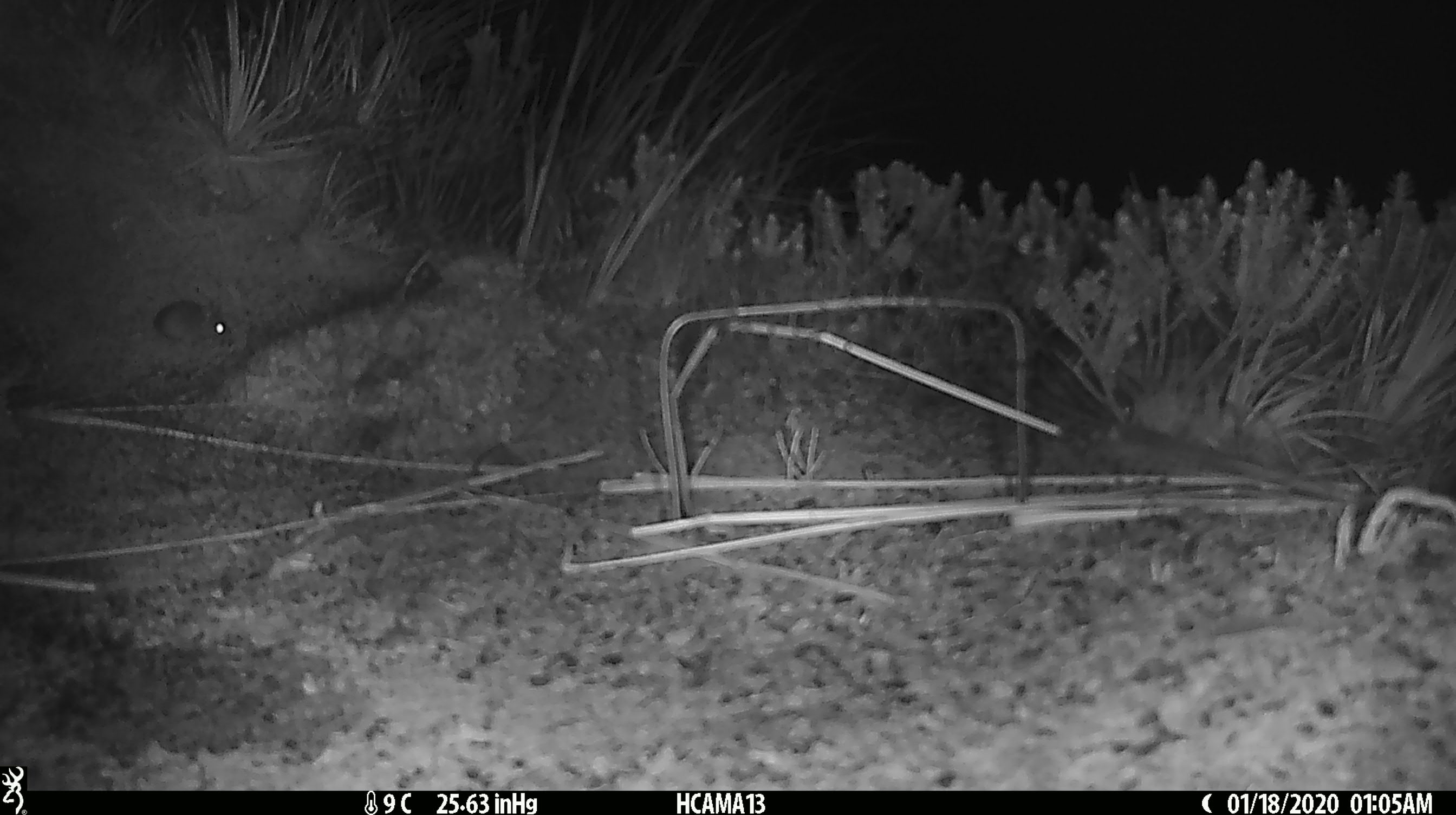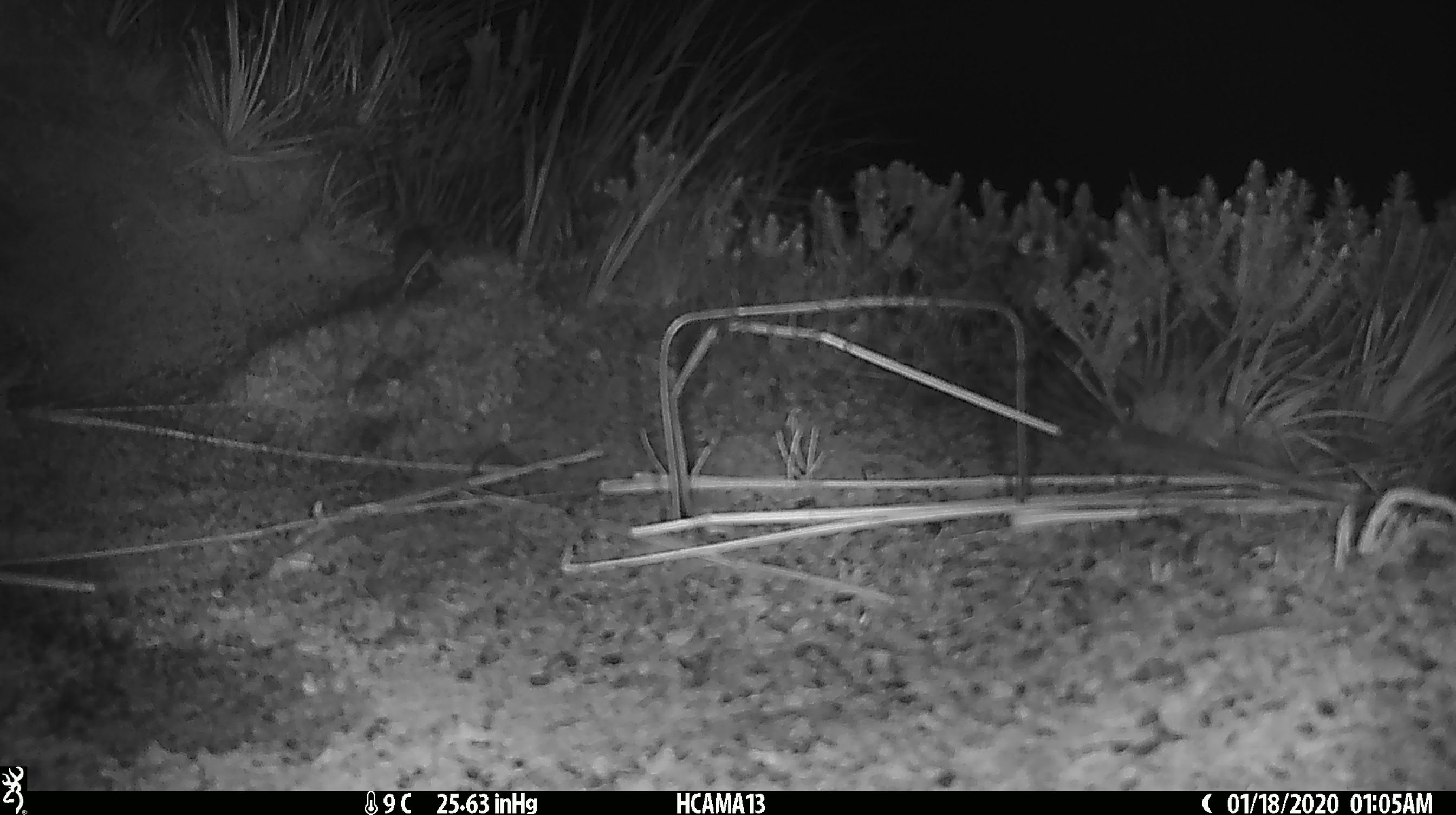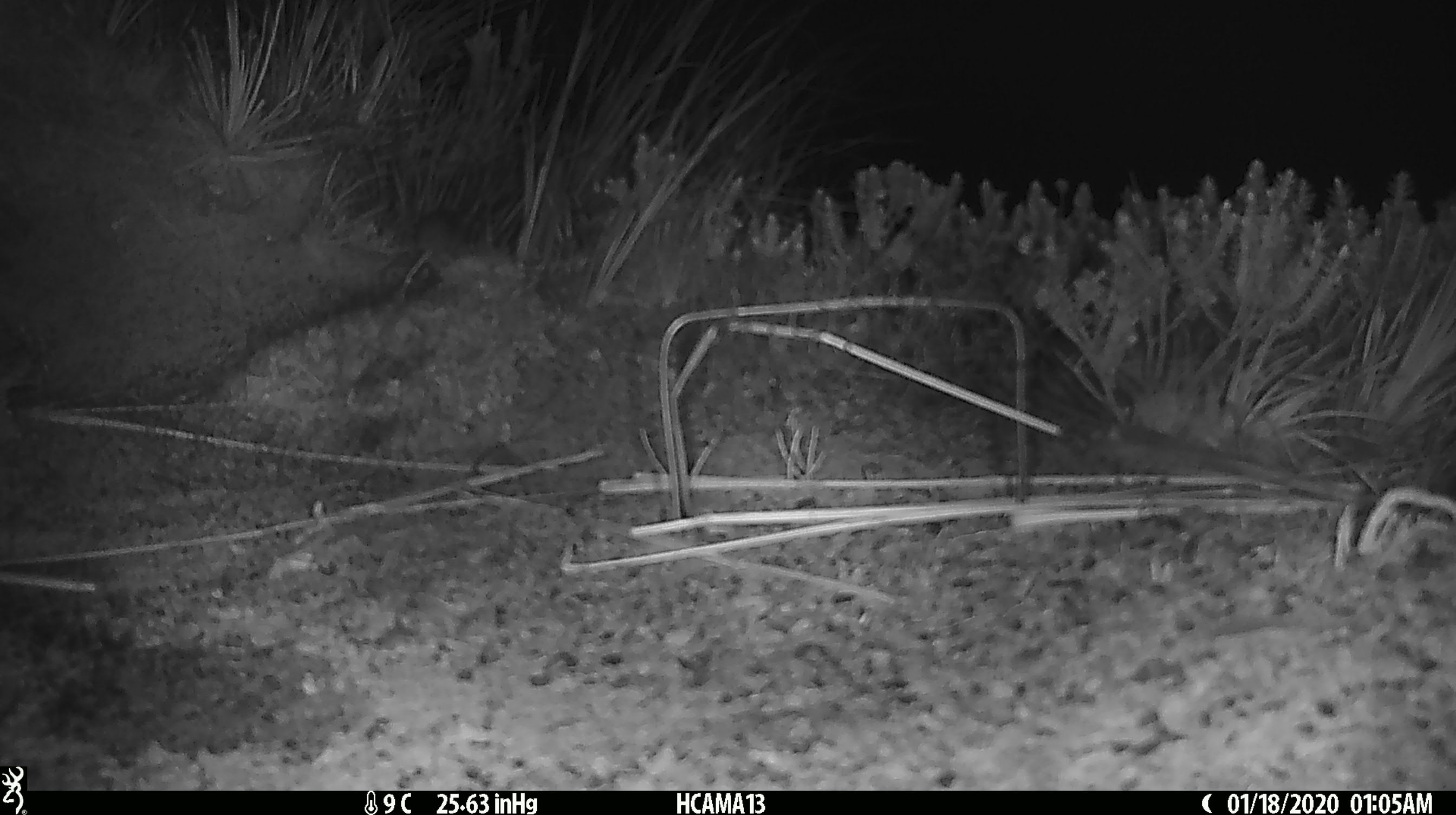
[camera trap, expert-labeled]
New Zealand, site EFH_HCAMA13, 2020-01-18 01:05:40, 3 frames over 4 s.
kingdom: Animalia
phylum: Chordata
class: Mammalia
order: Rodentia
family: Muridae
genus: Mus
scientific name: Mus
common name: mouse